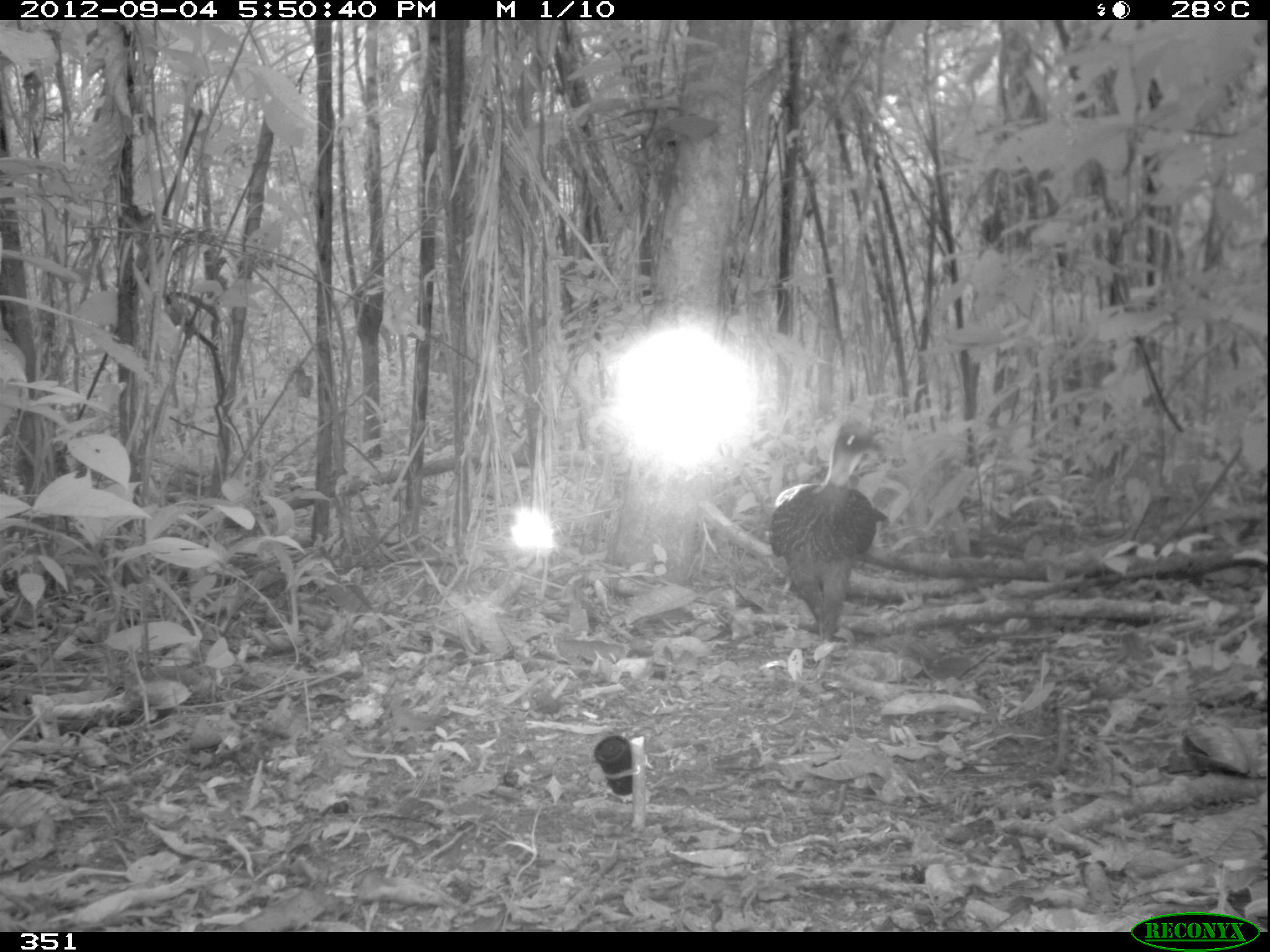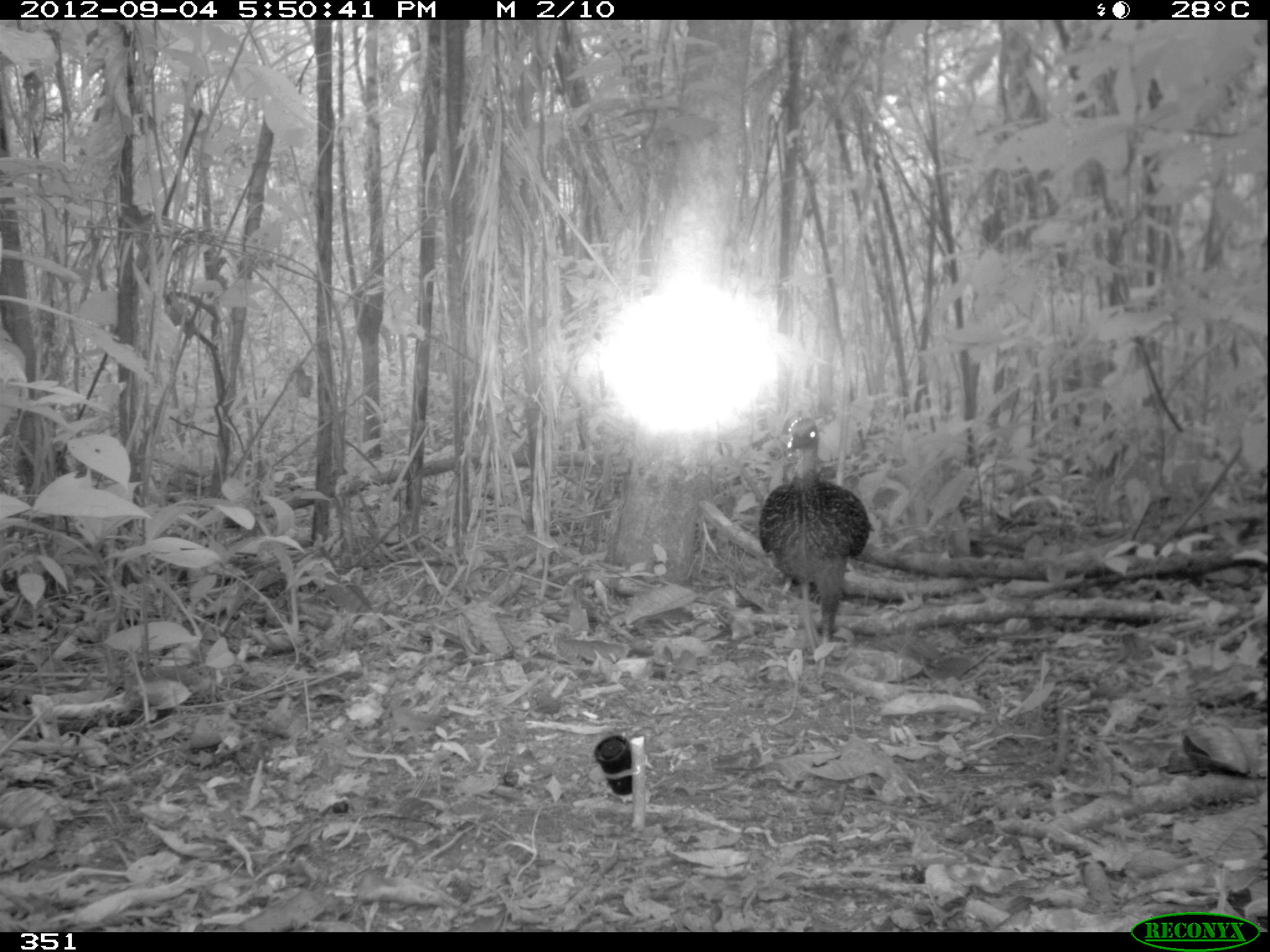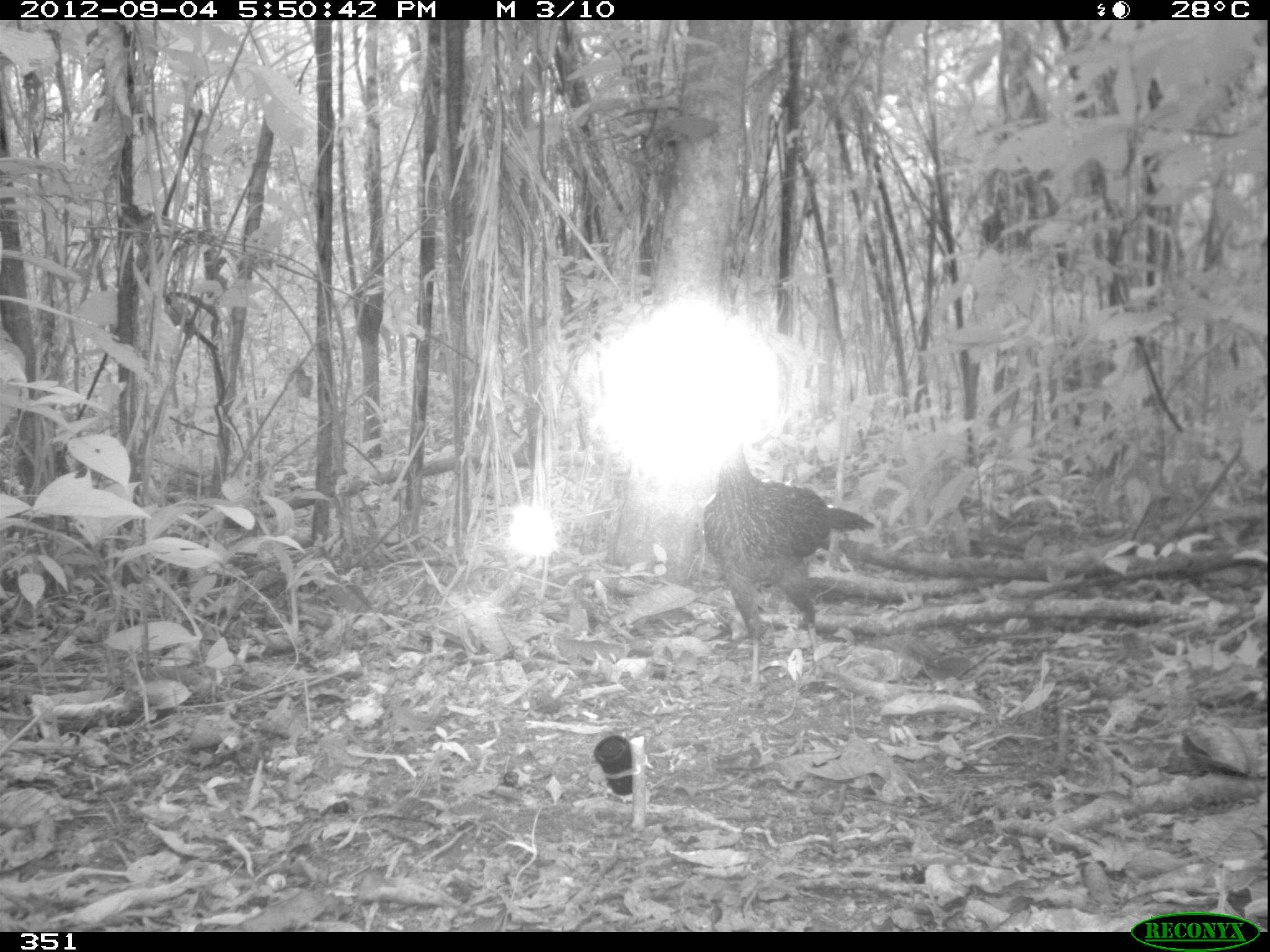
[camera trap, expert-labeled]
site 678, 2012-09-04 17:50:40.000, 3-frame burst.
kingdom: Animalia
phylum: Chordata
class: Aves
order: Galliformes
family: Cracidae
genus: Penelope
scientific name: Penelope jacquacu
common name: spix's guan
Penelope jacquacu (spix's guan).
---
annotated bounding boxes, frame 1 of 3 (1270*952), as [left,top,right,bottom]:
penelope jacquacu: [763,422,881,675]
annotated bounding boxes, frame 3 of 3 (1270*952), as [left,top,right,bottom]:
penelope jacquacu: [703,424,870,689]